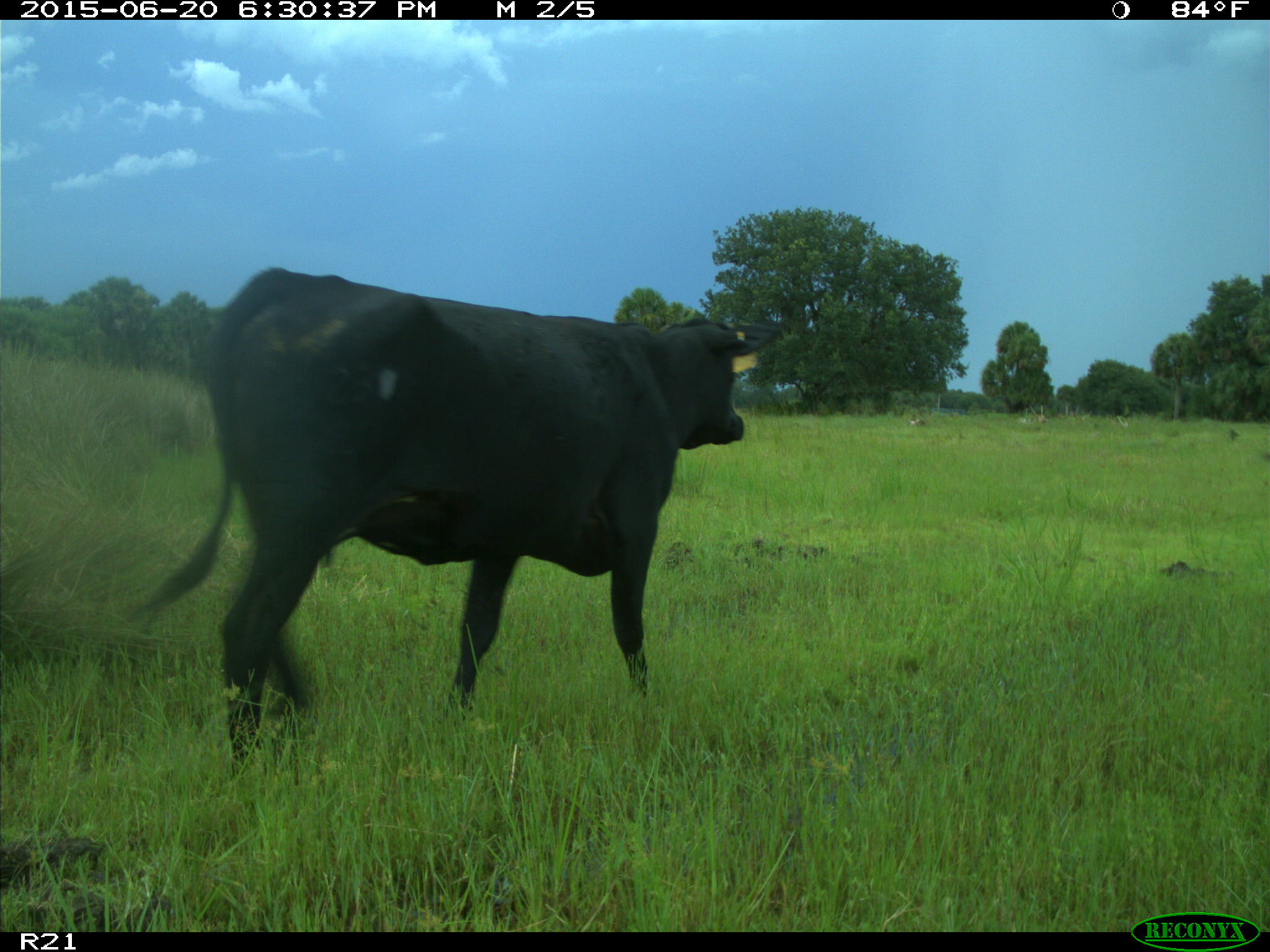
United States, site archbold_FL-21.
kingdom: Animalia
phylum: Chordata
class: Mammalia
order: Artiodactyla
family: Bovidae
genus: Bos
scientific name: Bos taurus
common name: domestic cow